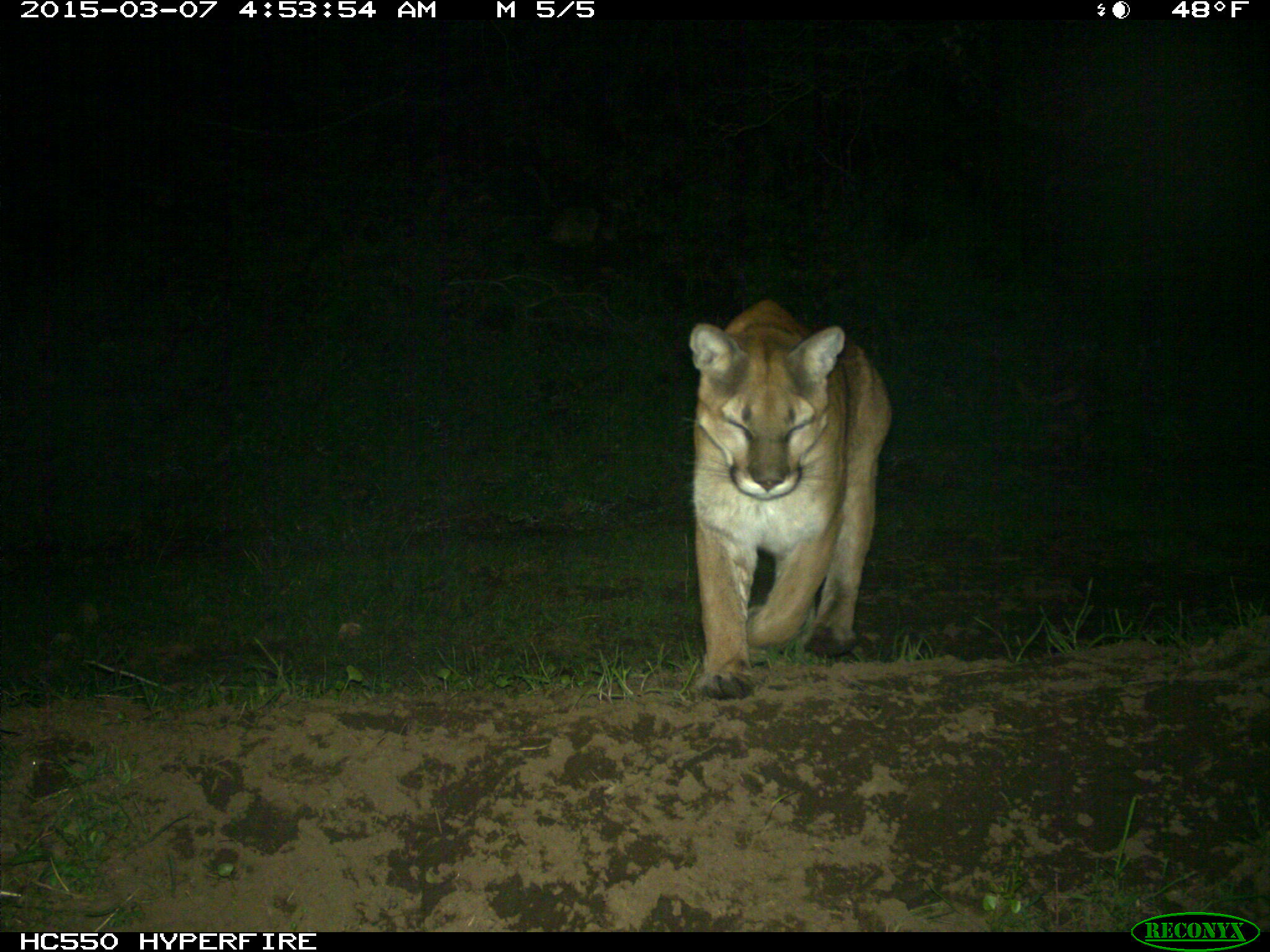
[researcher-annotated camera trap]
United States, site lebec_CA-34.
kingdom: Animalia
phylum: Chordata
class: Mammalia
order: Carnivora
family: Felidae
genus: Puma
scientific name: Puma concolor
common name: mountain lion